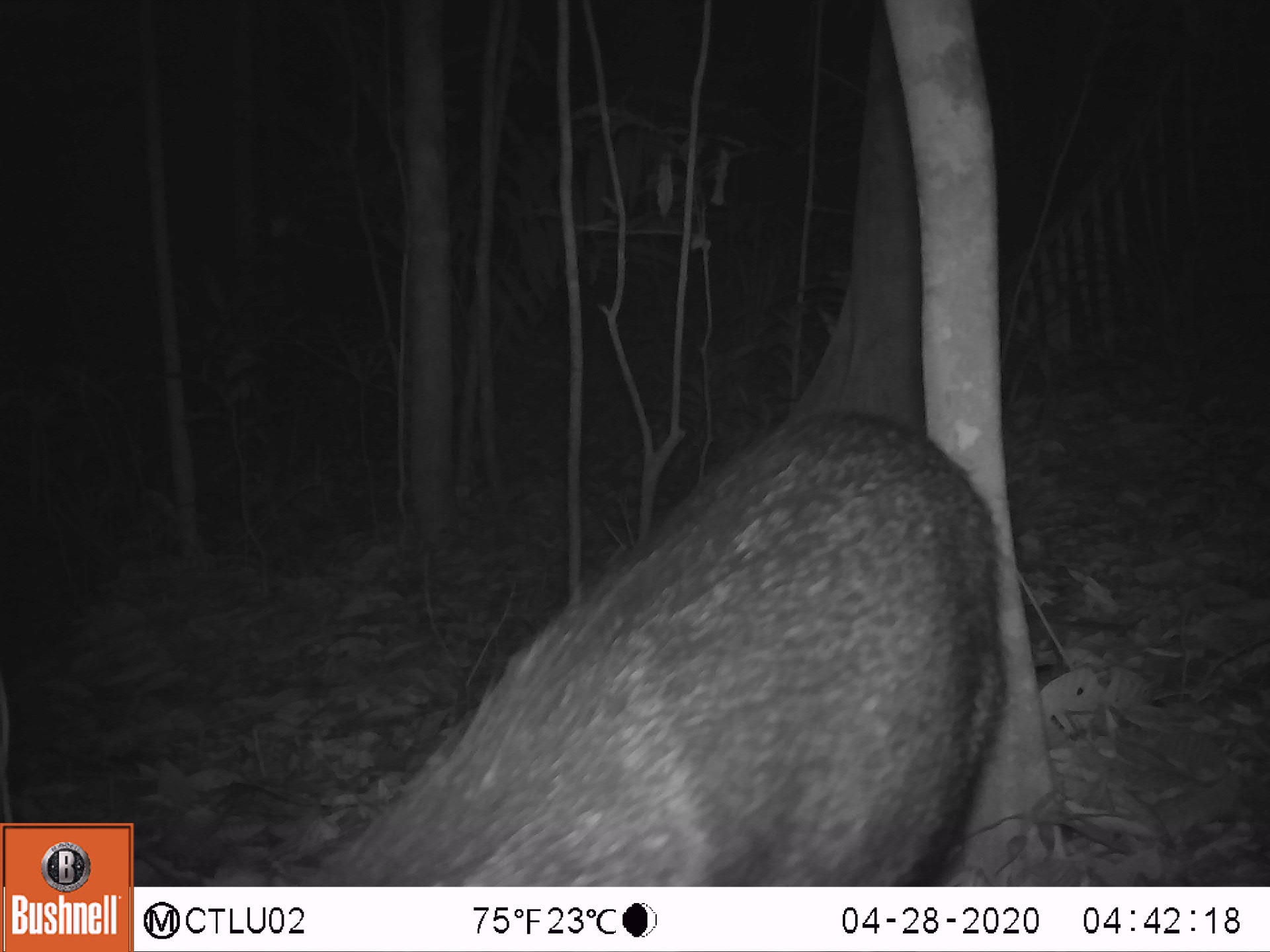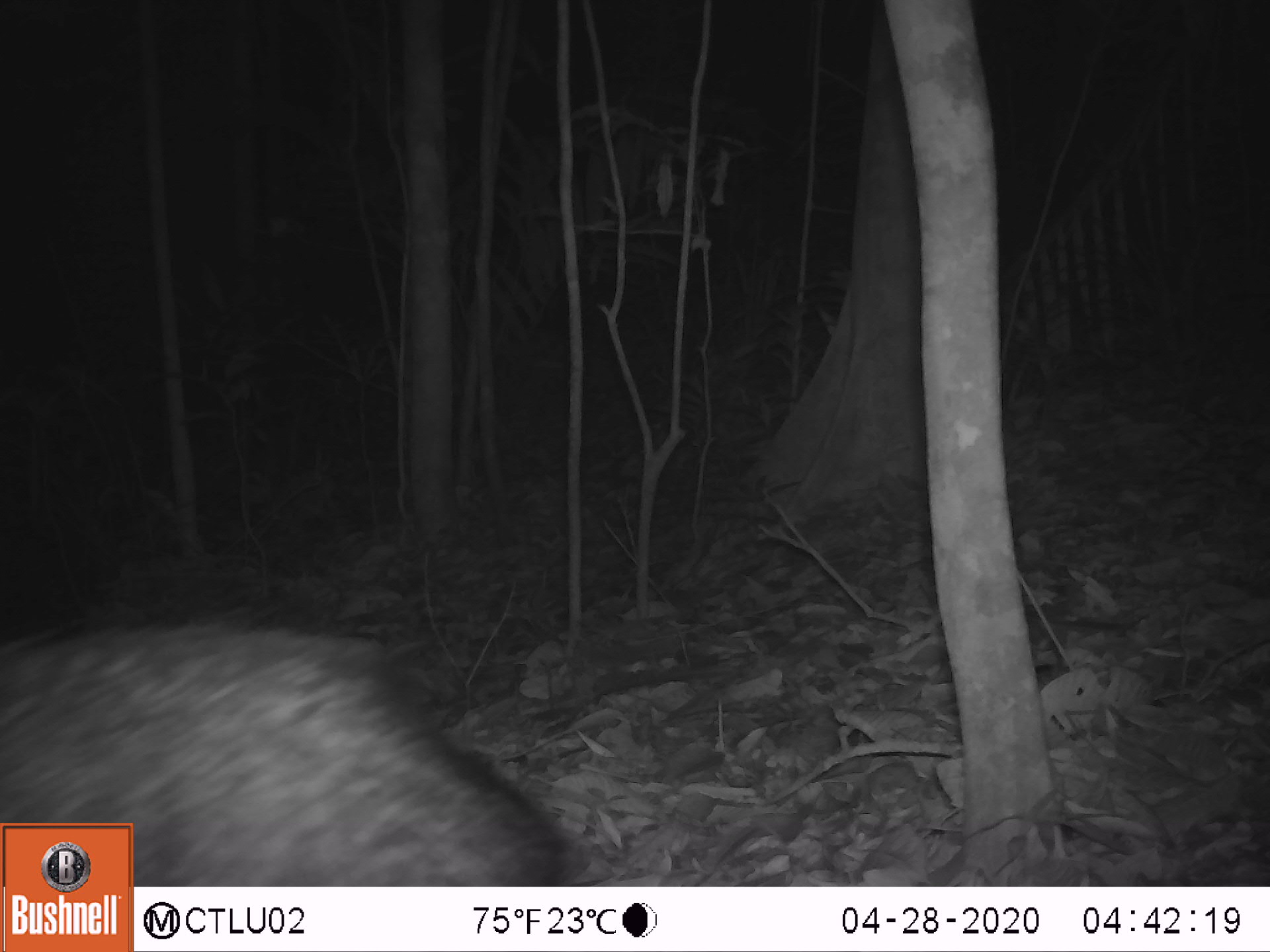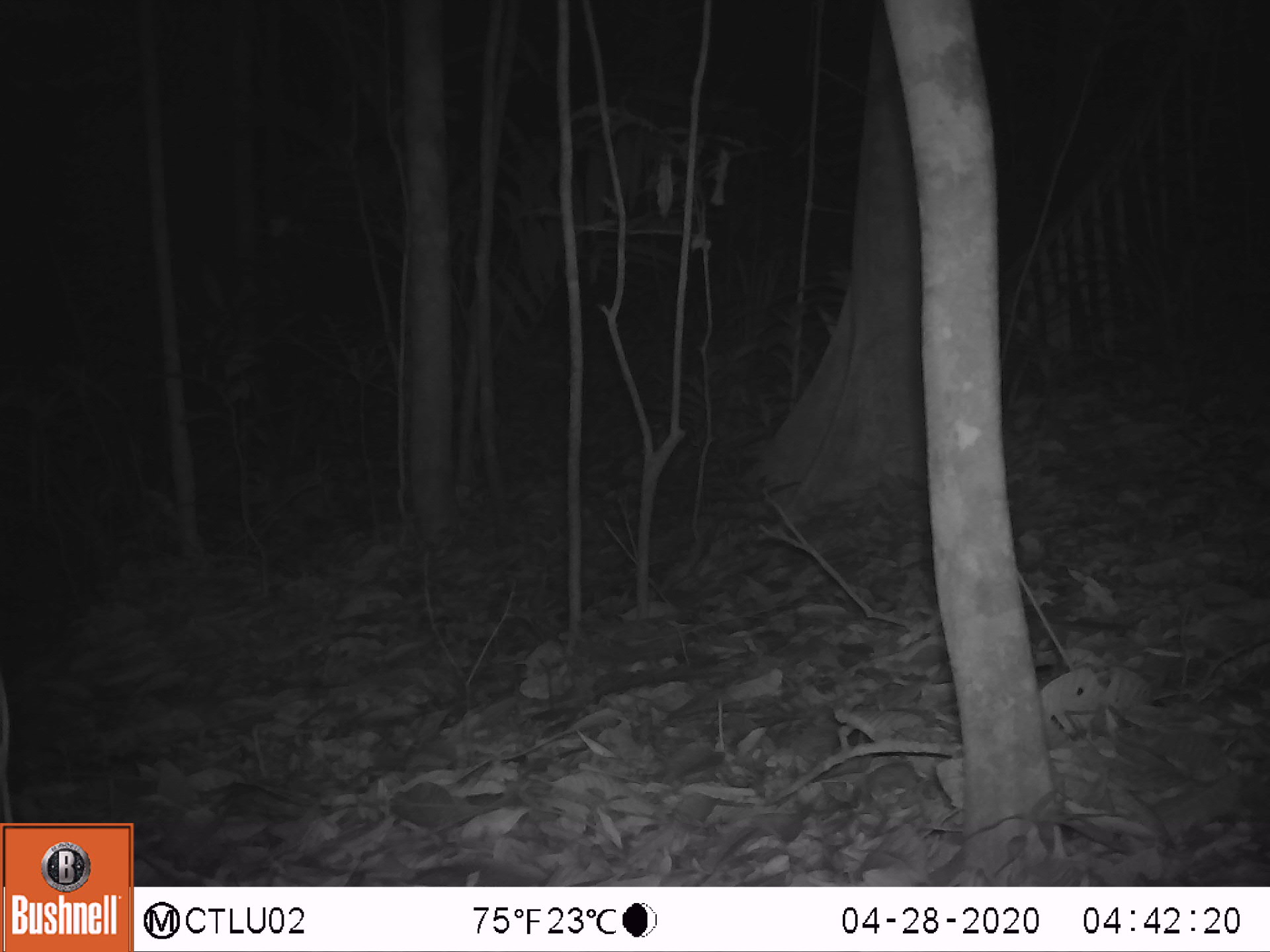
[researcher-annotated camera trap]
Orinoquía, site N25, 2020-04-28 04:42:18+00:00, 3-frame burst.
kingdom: Animalia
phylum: Chordata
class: Mammalia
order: Artiodactyla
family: Tayassuidae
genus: Pecari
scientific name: Pecari tajacu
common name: collared peccary